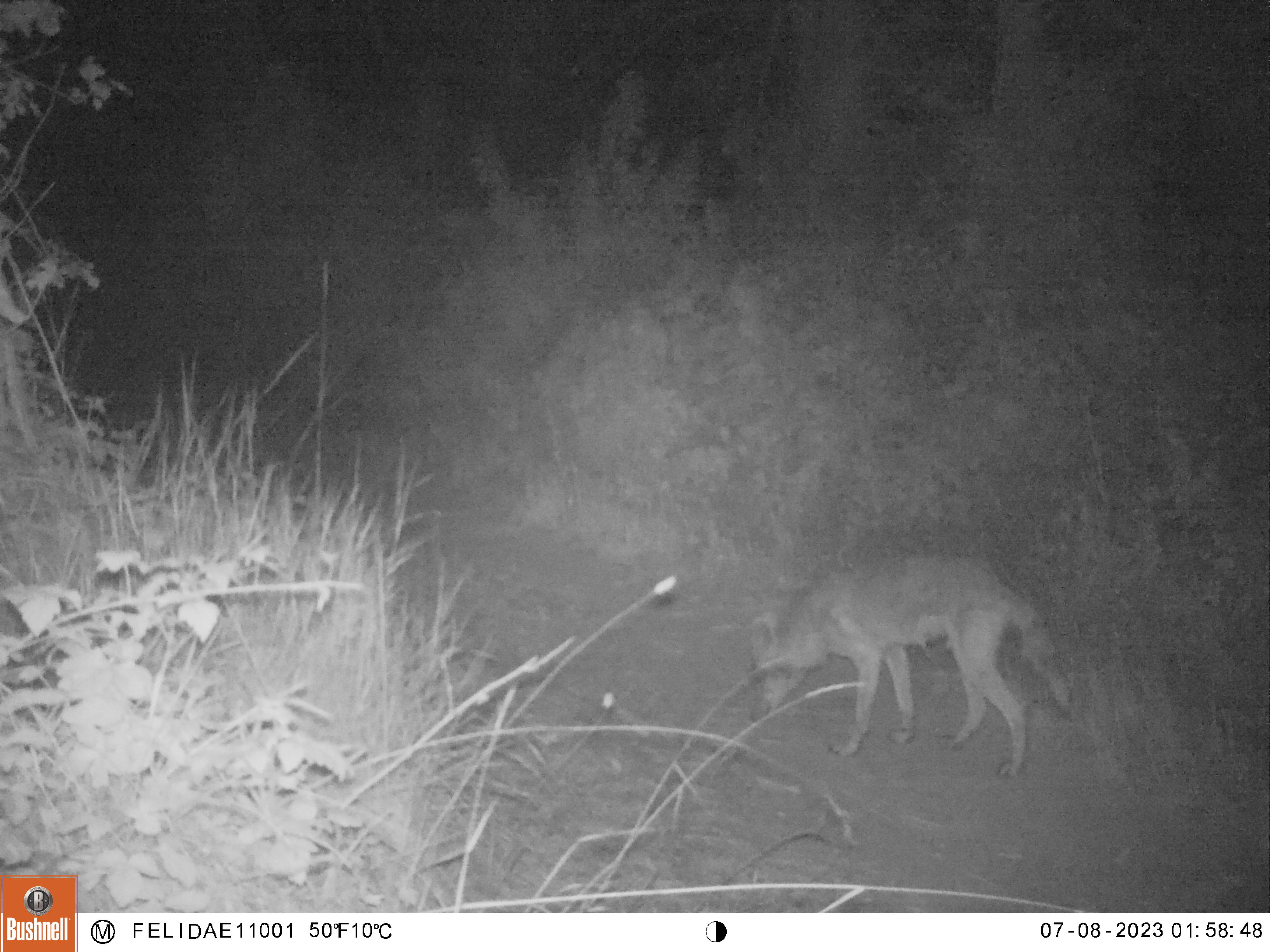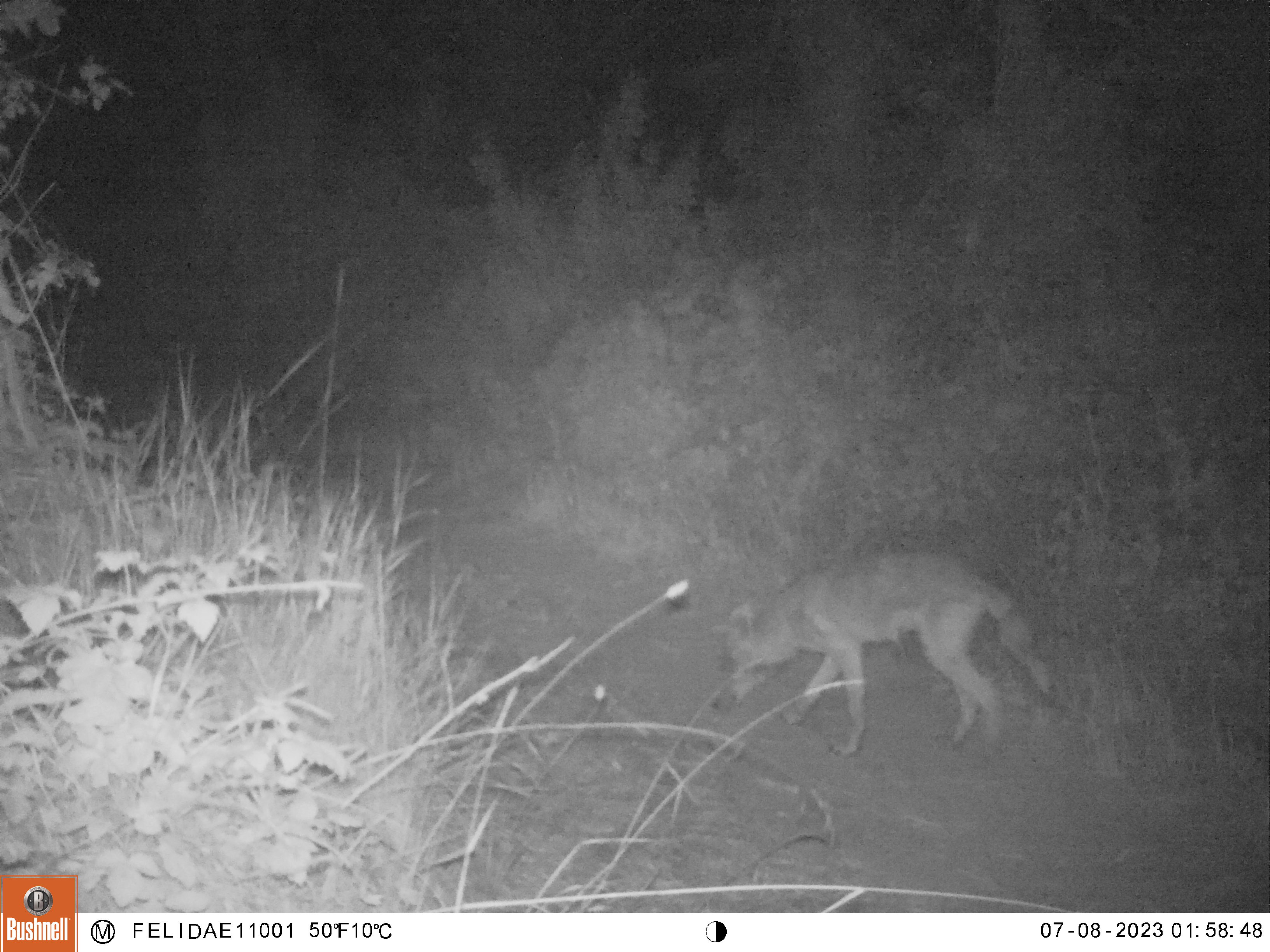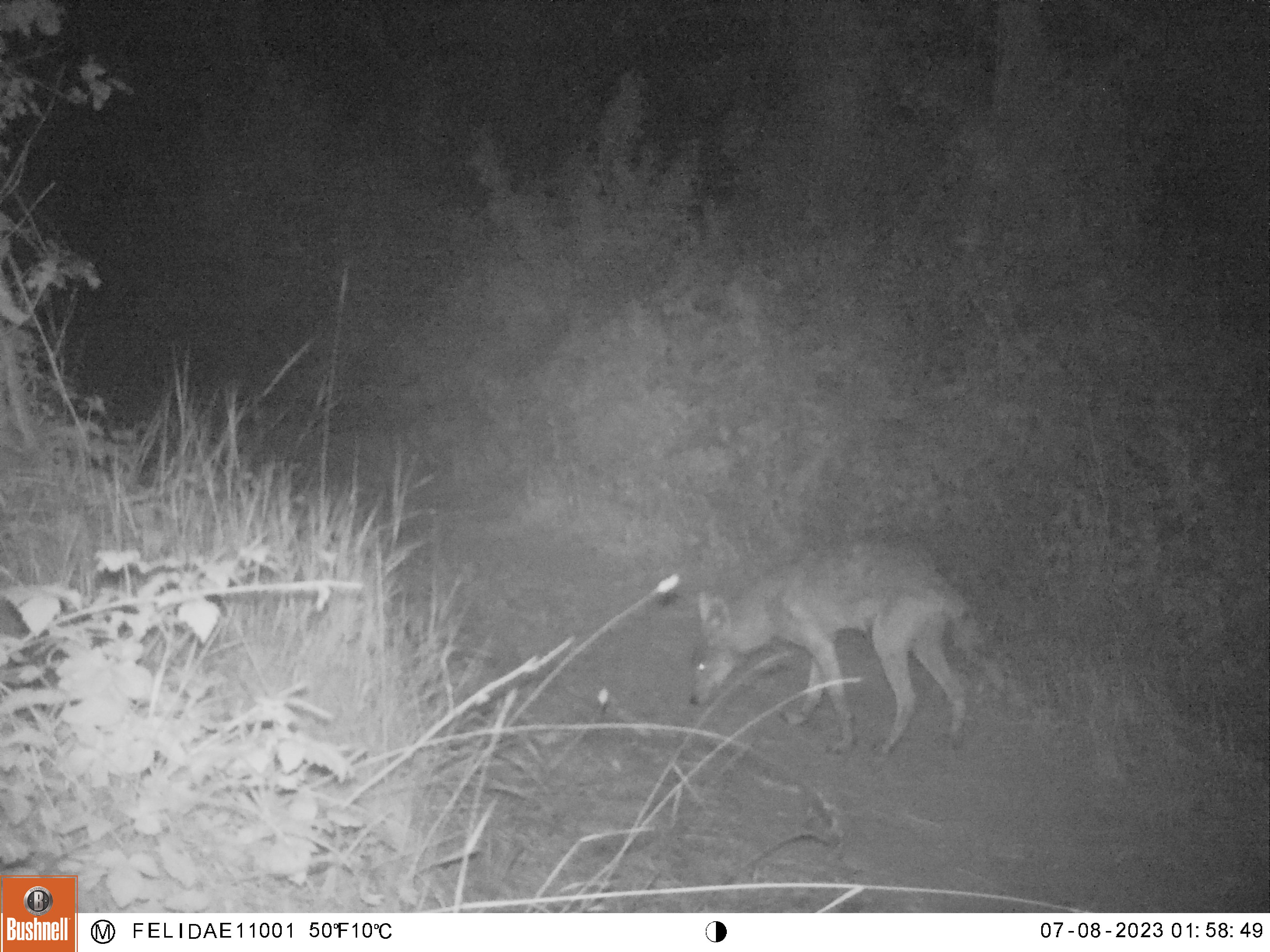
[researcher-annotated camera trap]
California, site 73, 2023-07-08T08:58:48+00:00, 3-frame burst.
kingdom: Animalia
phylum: Chordata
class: Mammalia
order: Carnivora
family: Canidae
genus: Canis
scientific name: Canis latrans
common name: coyote